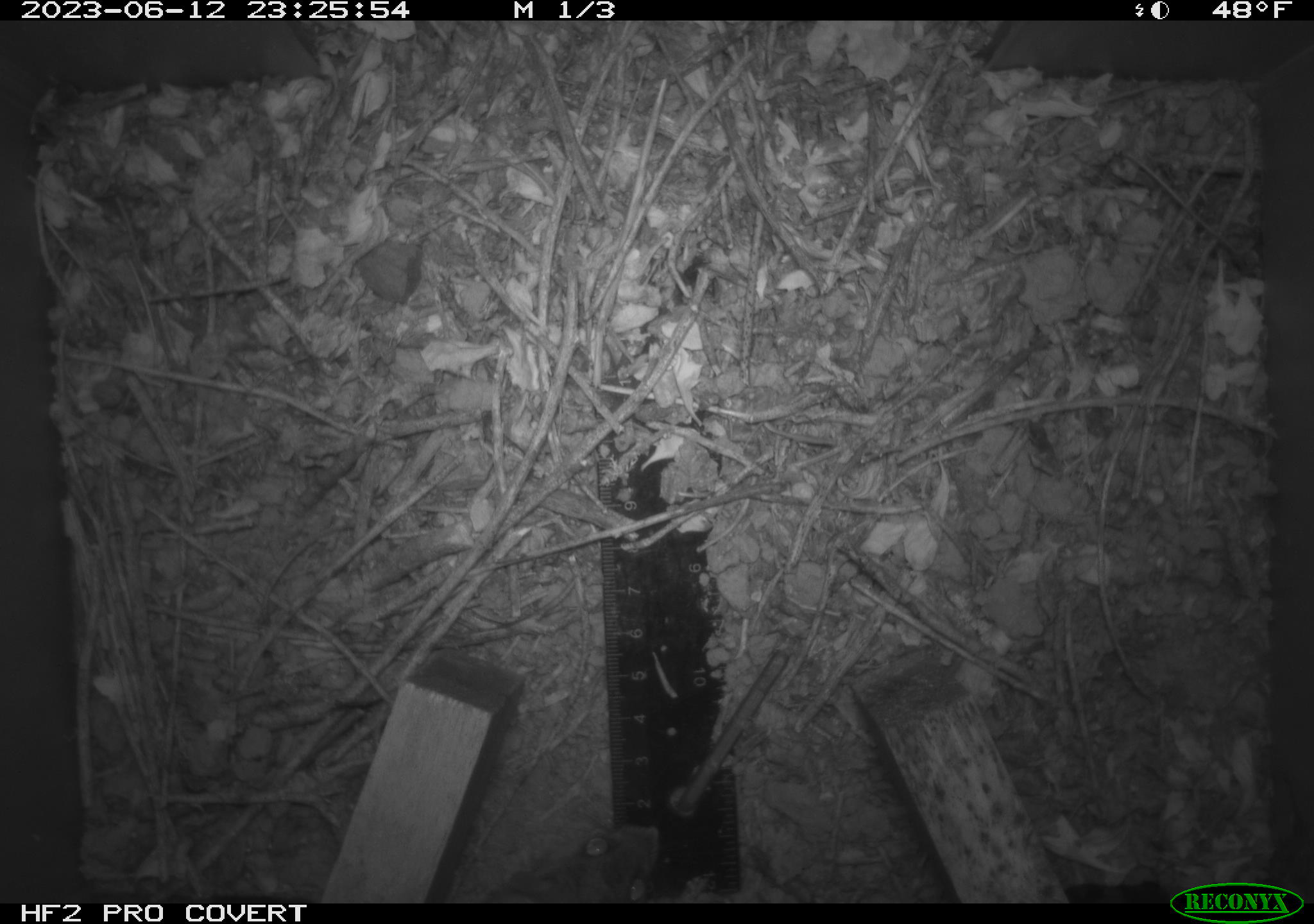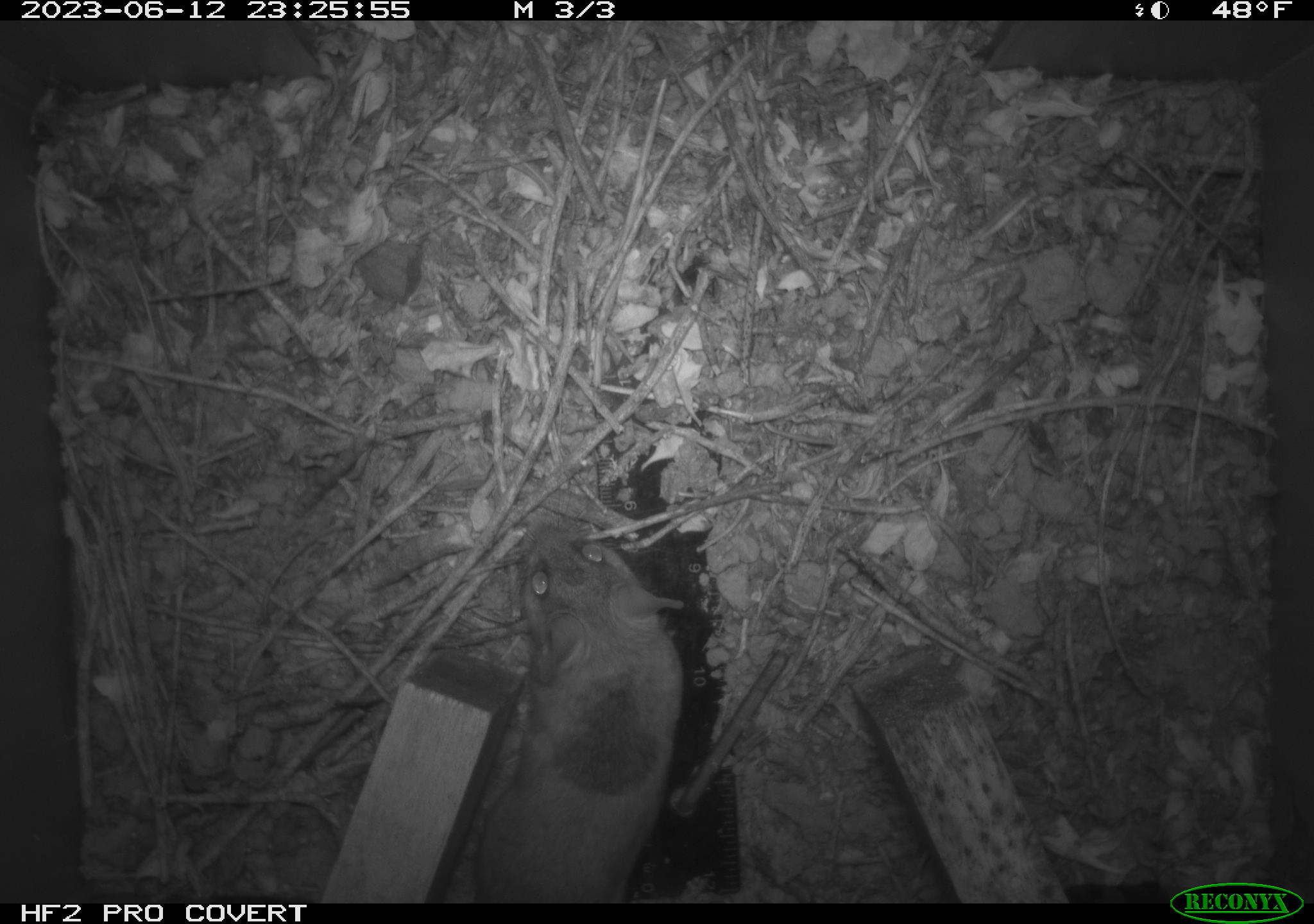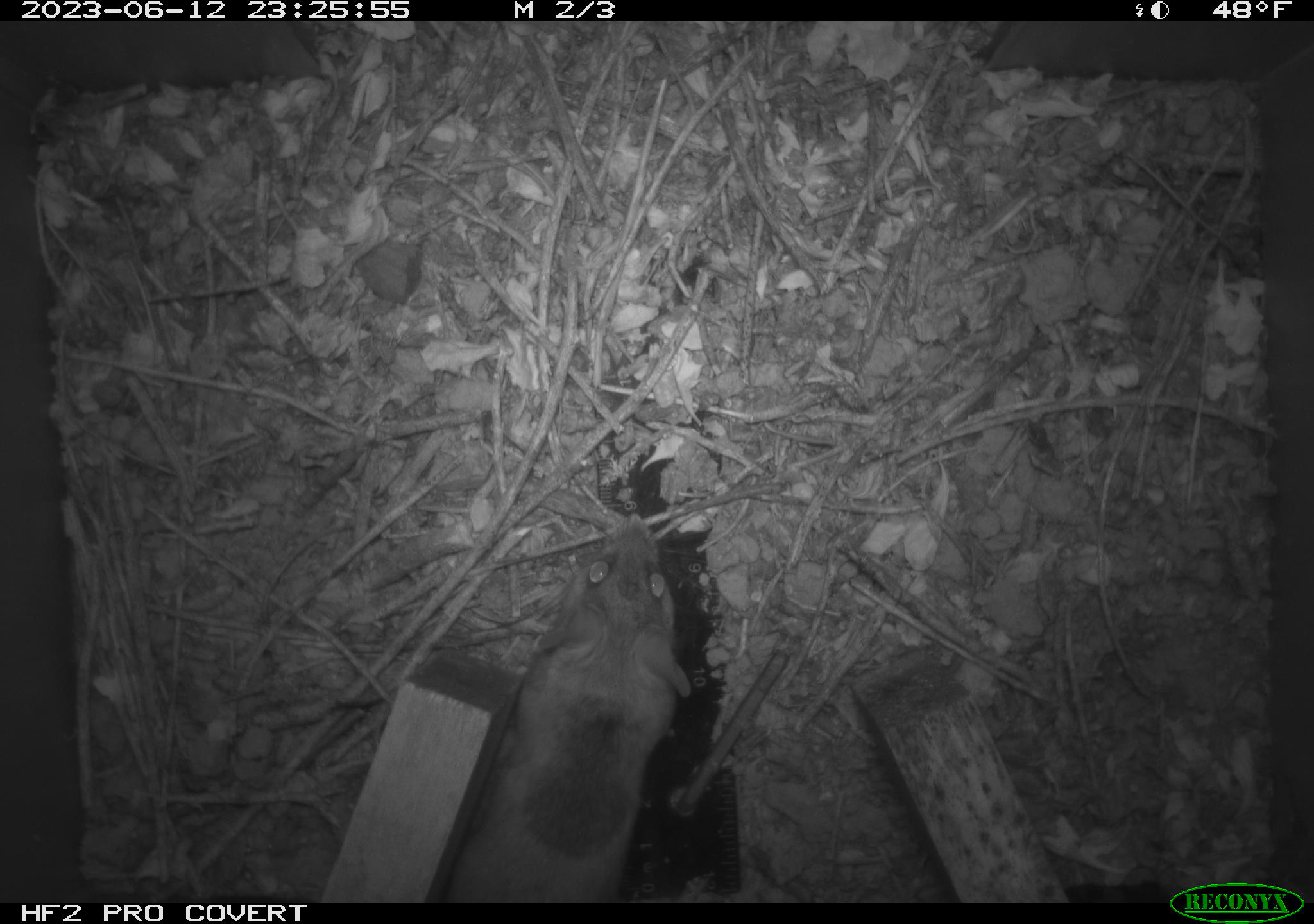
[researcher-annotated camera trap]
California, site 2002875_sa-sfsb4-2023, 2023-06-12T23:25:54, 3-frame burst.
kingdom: Animalia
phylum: Chordata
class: Mammalia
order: Rodentia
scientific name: Rodentia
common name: mouse species